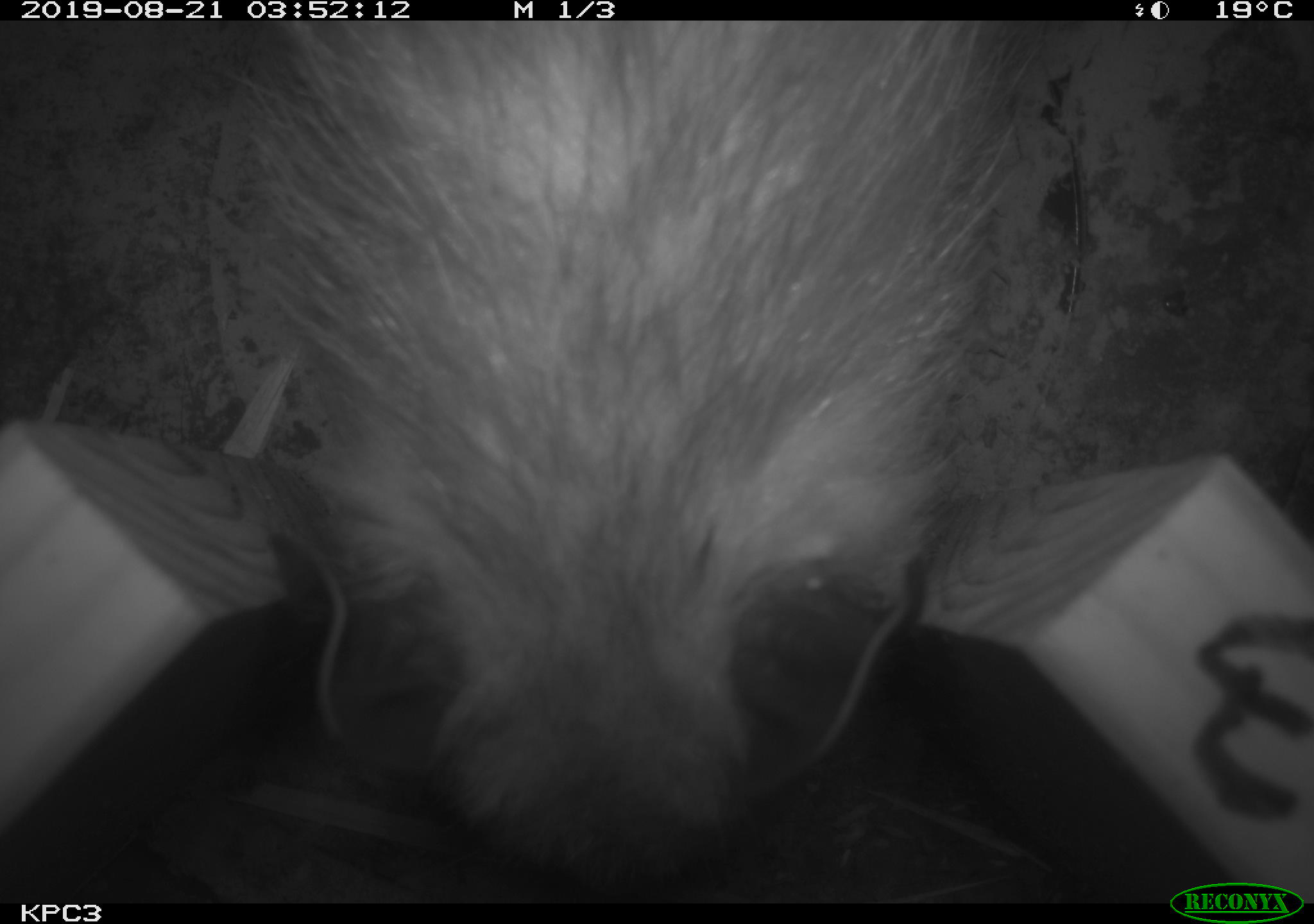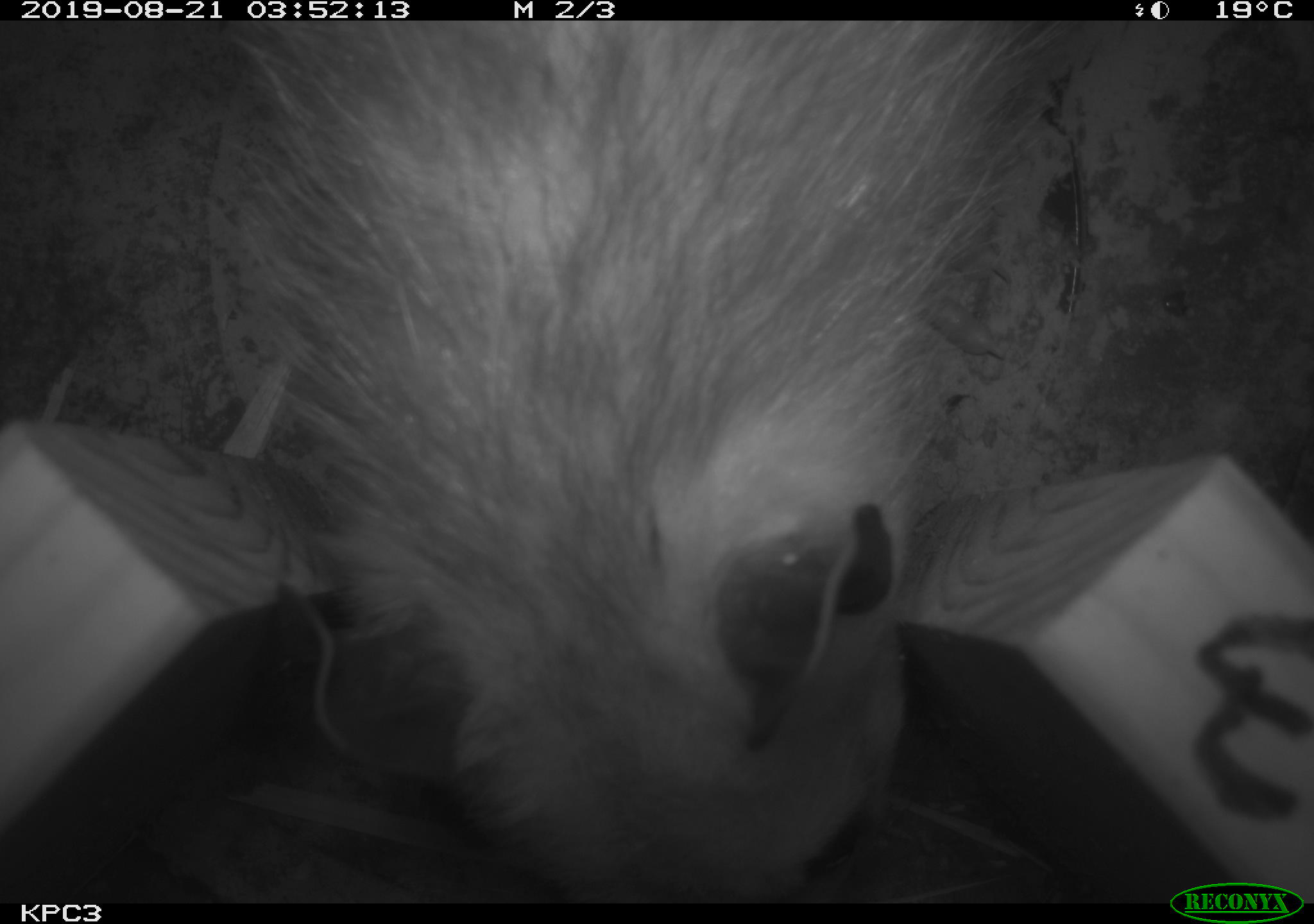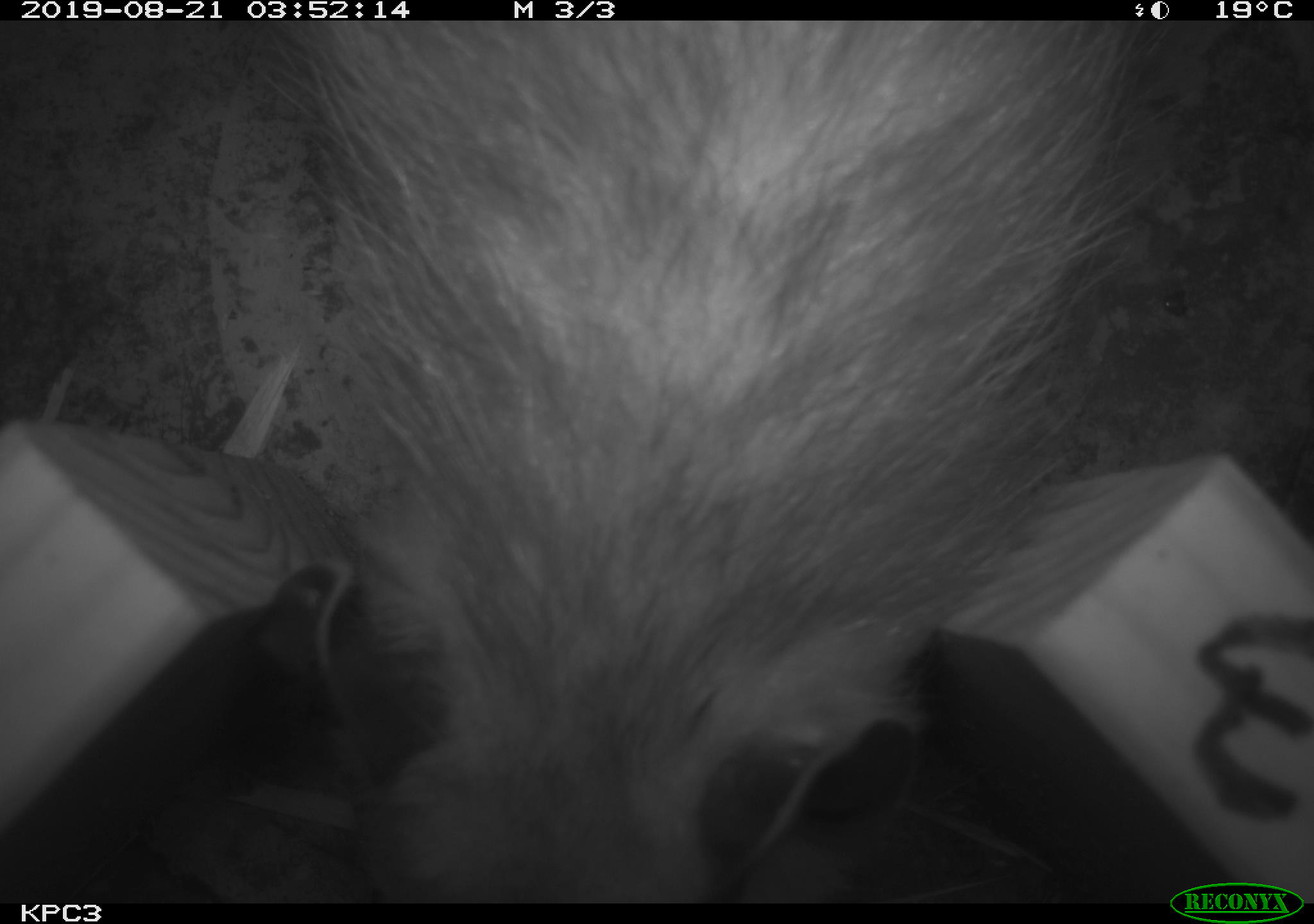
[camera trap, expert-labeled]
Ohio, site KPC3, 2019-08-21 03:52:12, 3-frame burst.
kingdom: Animalia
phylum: Chordata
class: Mammalia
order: Didelphimorphia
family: Didelphidae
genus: Didelphis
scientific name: Didelphis virginiana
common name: virginia opossum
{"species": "virginia opossum (Didelphis virginiana)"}